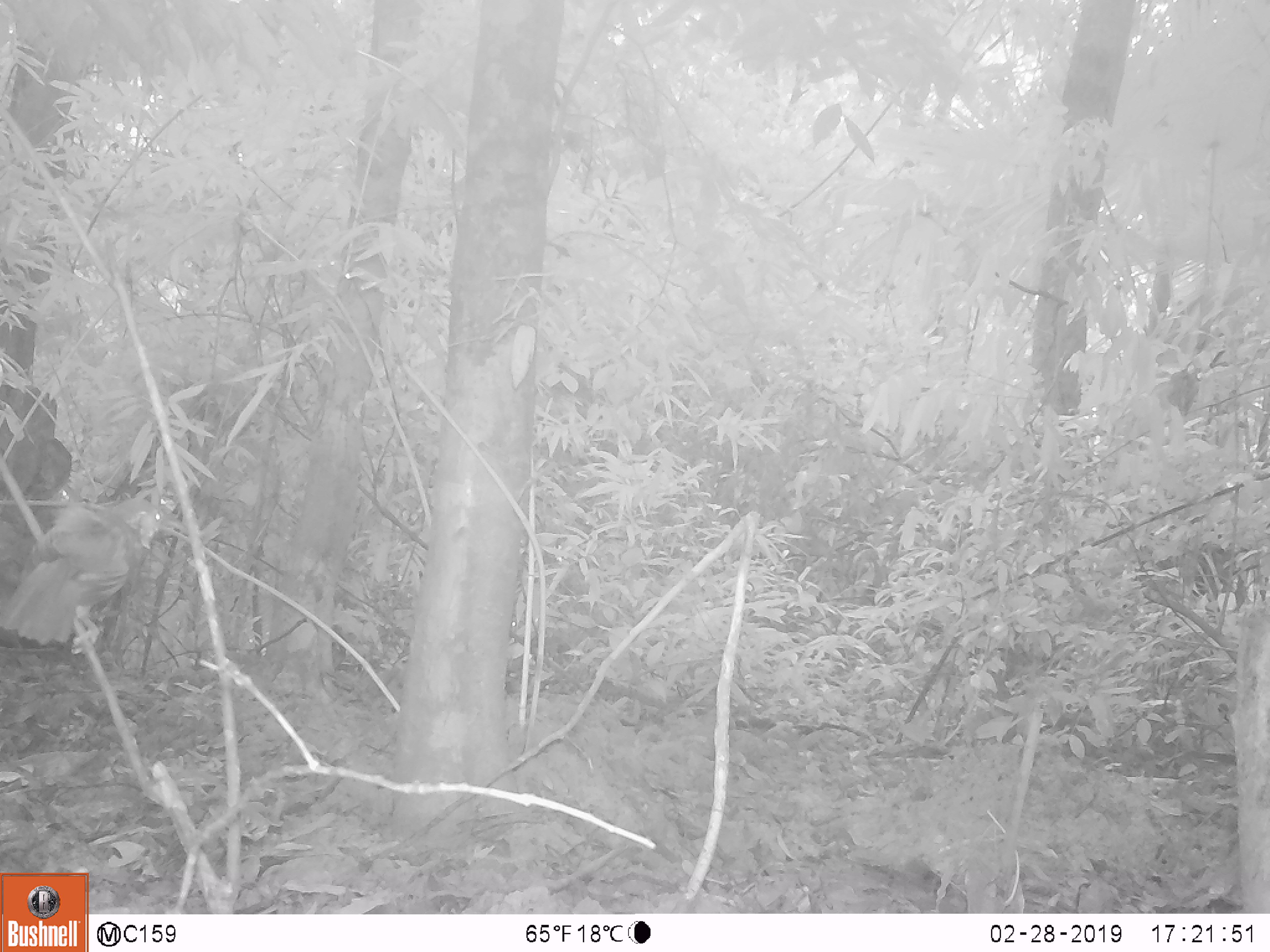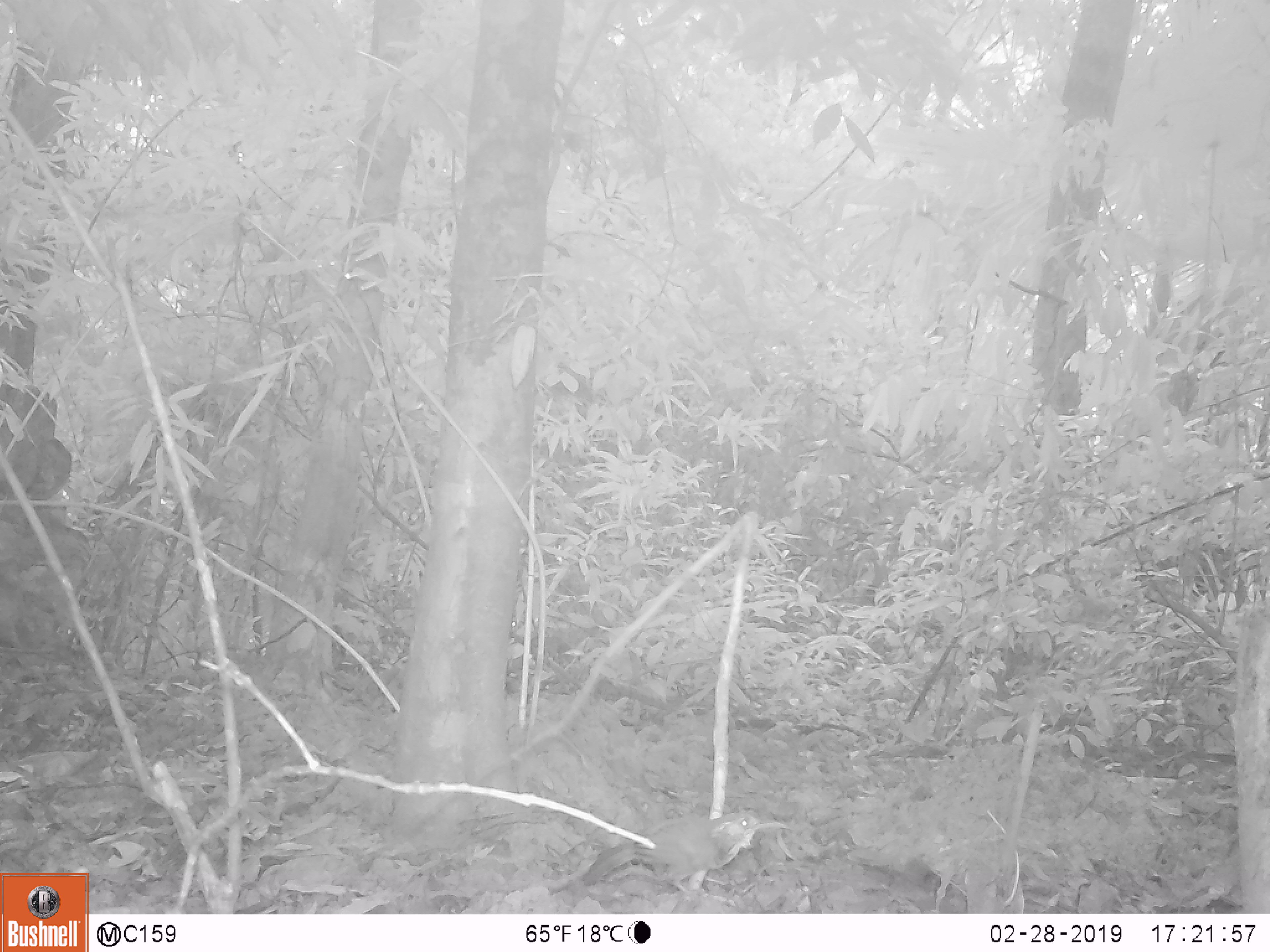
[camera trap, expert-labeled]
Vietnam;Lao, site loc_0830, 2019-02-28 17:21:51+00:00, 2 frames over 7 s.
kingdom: Animalia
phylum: Chordata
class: Aves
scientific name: Aves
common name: bird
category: unidentified bird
Unidentified bird (bird) (Aves). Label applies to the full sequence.